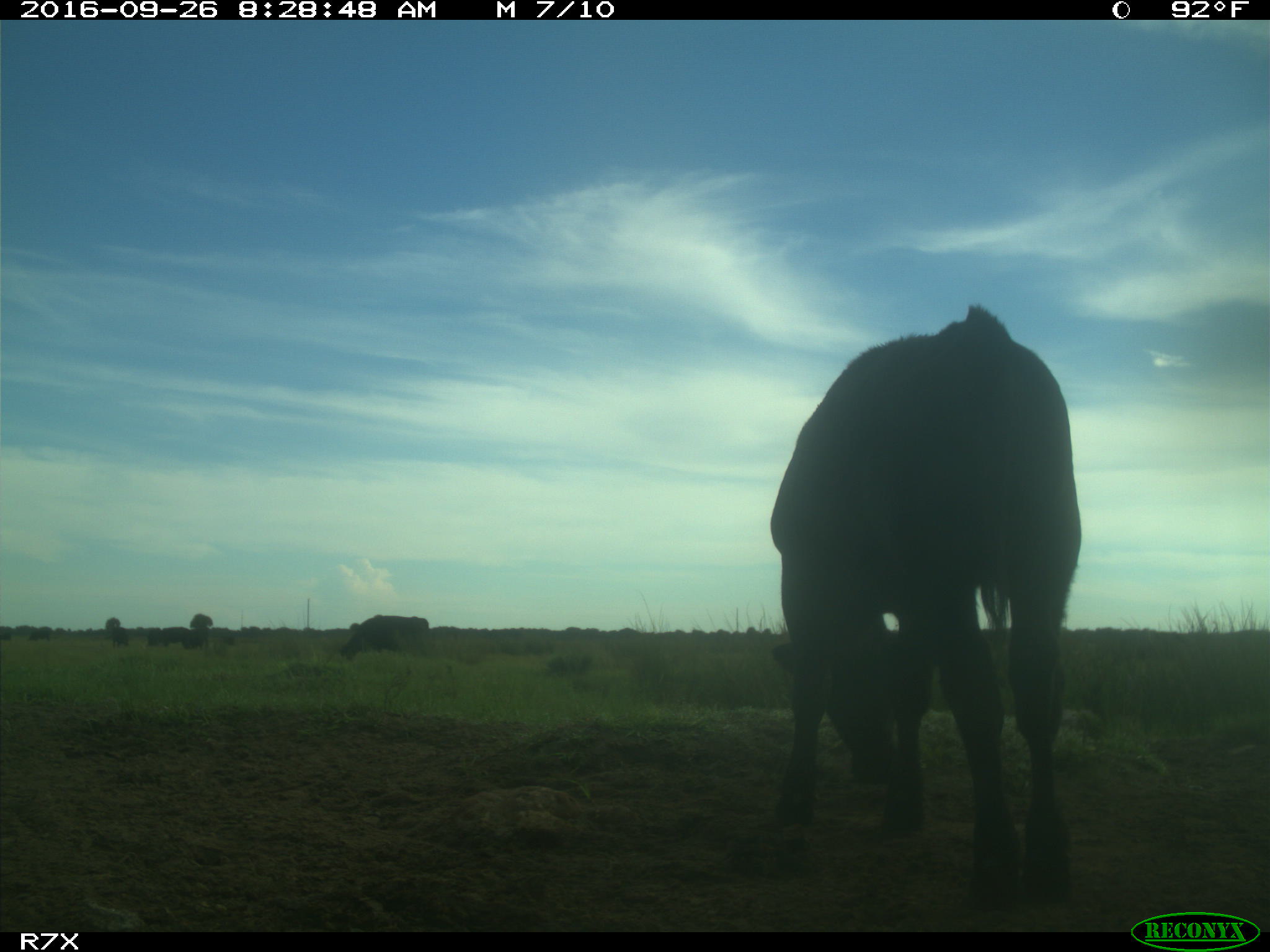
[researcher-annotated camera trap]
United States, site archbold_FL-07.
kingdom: Animalia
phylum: Chordata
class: Mammalia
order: Artiodactyla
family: Bovidae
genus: Bos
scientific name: Bos taurus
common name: domestic cow